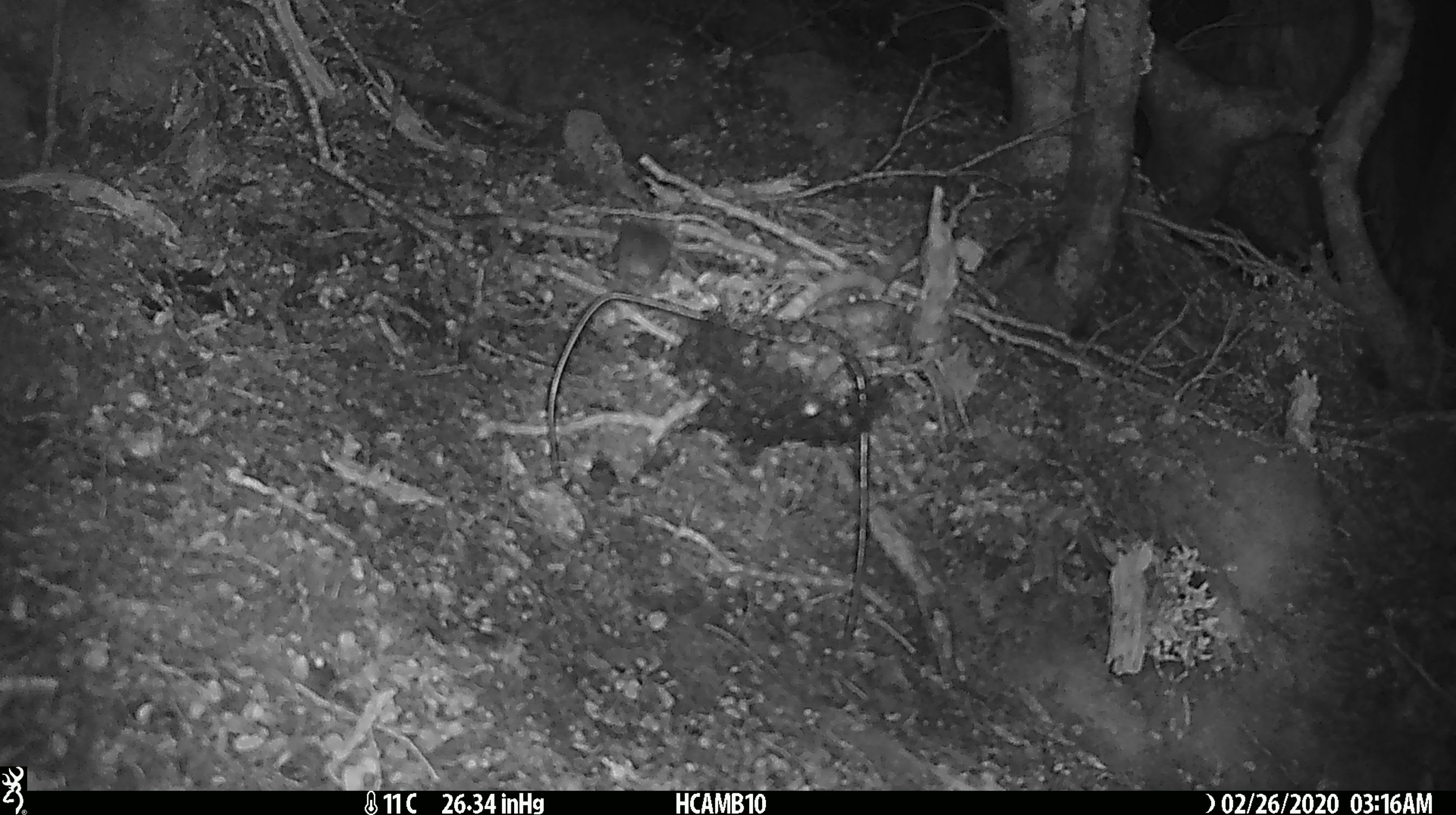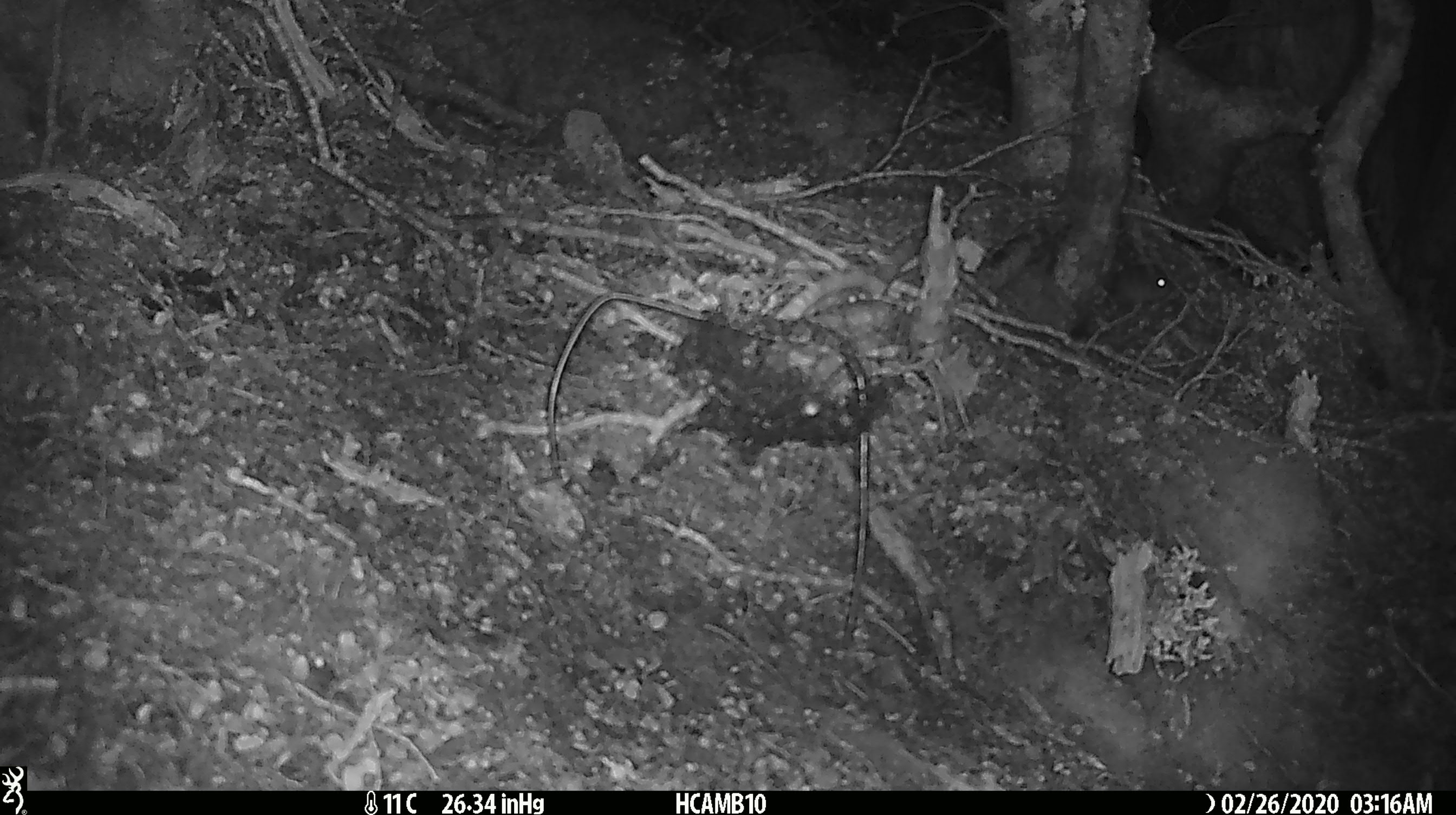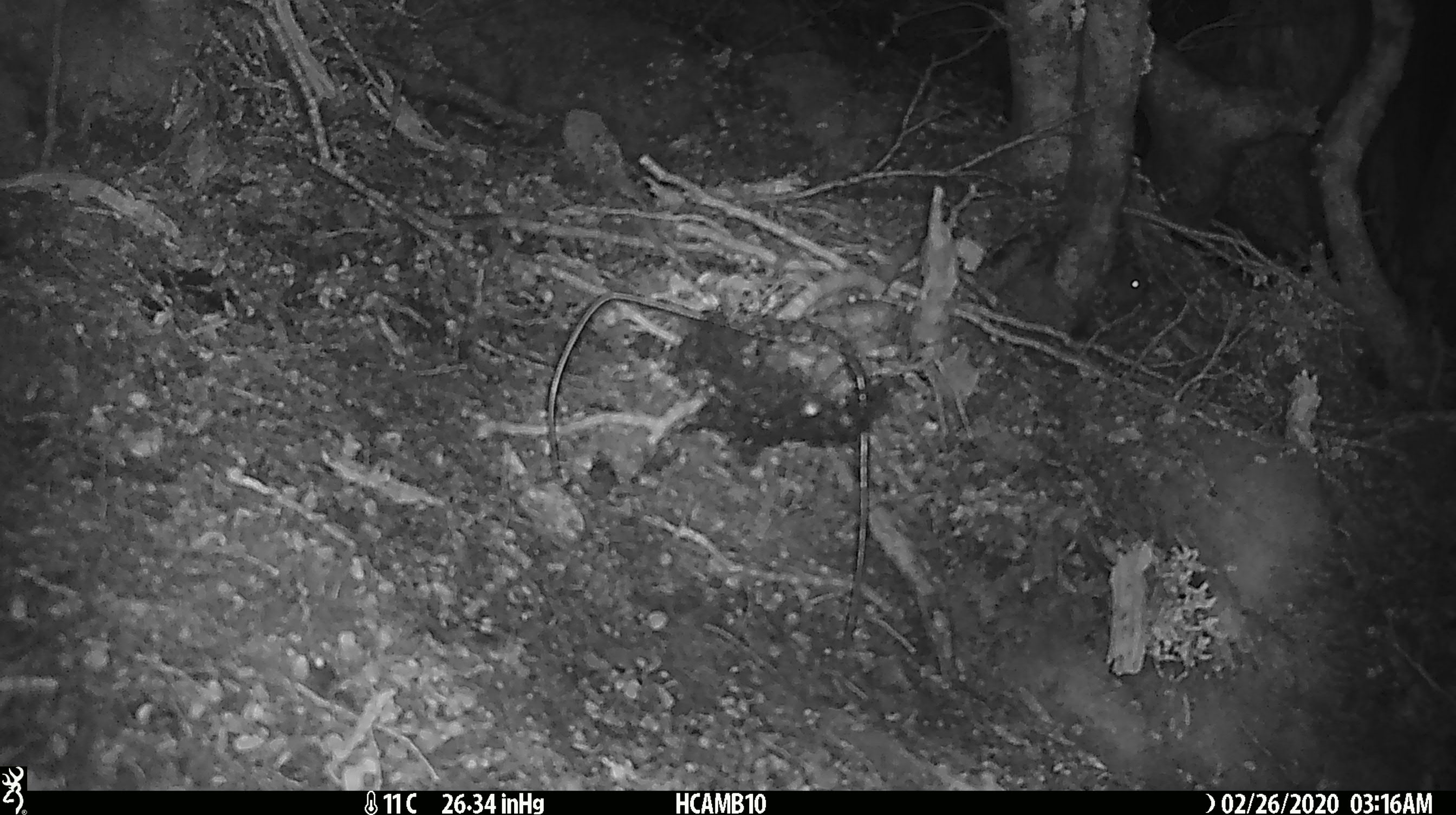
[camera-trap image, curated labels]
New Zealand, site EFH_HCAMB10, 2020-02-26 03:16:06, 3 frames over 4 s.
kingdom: Animalia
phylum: Chordata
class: Mammalia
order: Rodentia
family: Muridae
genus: Mus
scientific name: Mus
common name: mouse